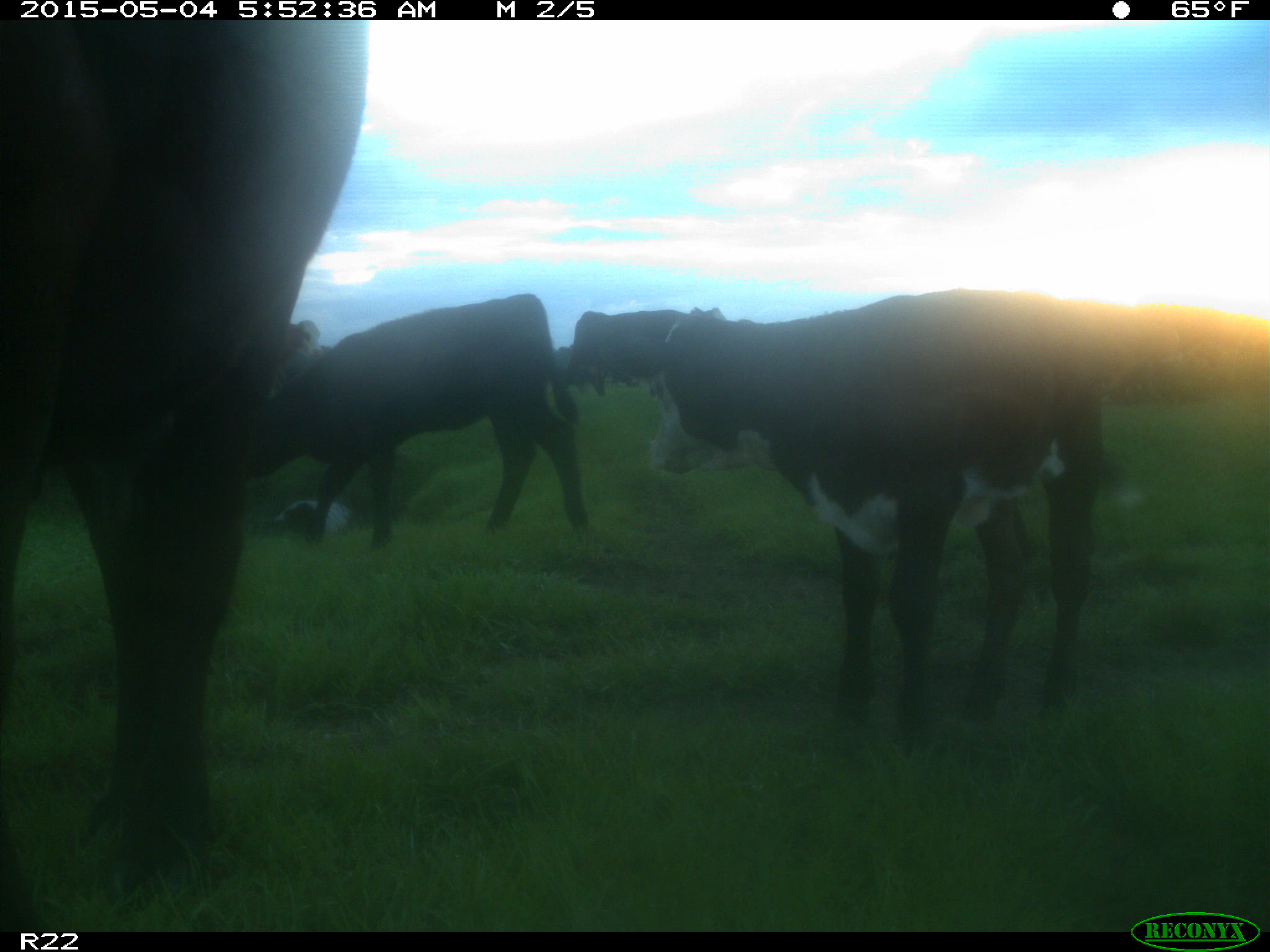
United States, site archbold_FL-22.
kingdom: Animalia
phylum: Chordata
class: Mammalia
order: Artiodactyla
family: Bovidae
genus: Bos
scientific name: Bos taurus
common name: domestic cow